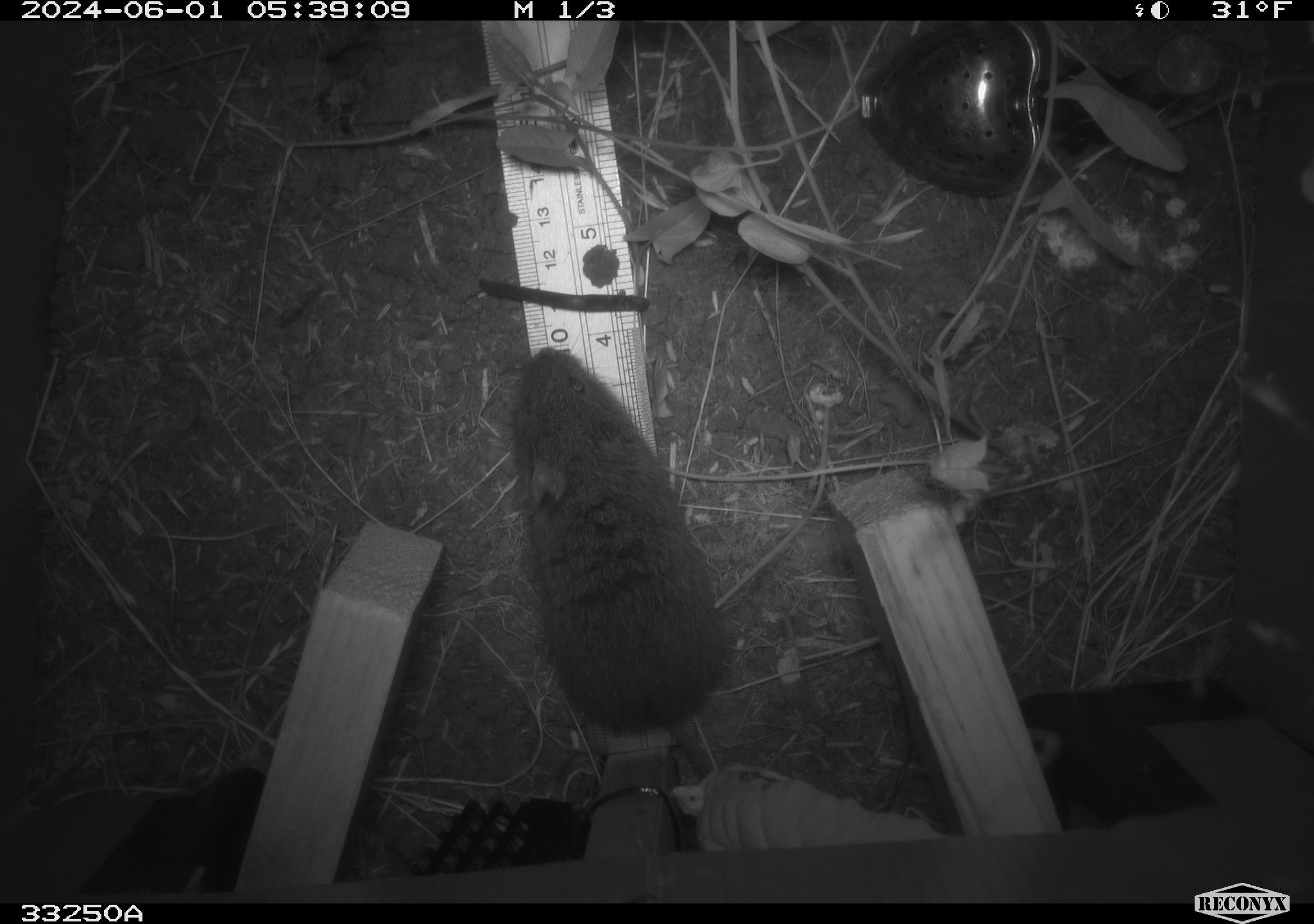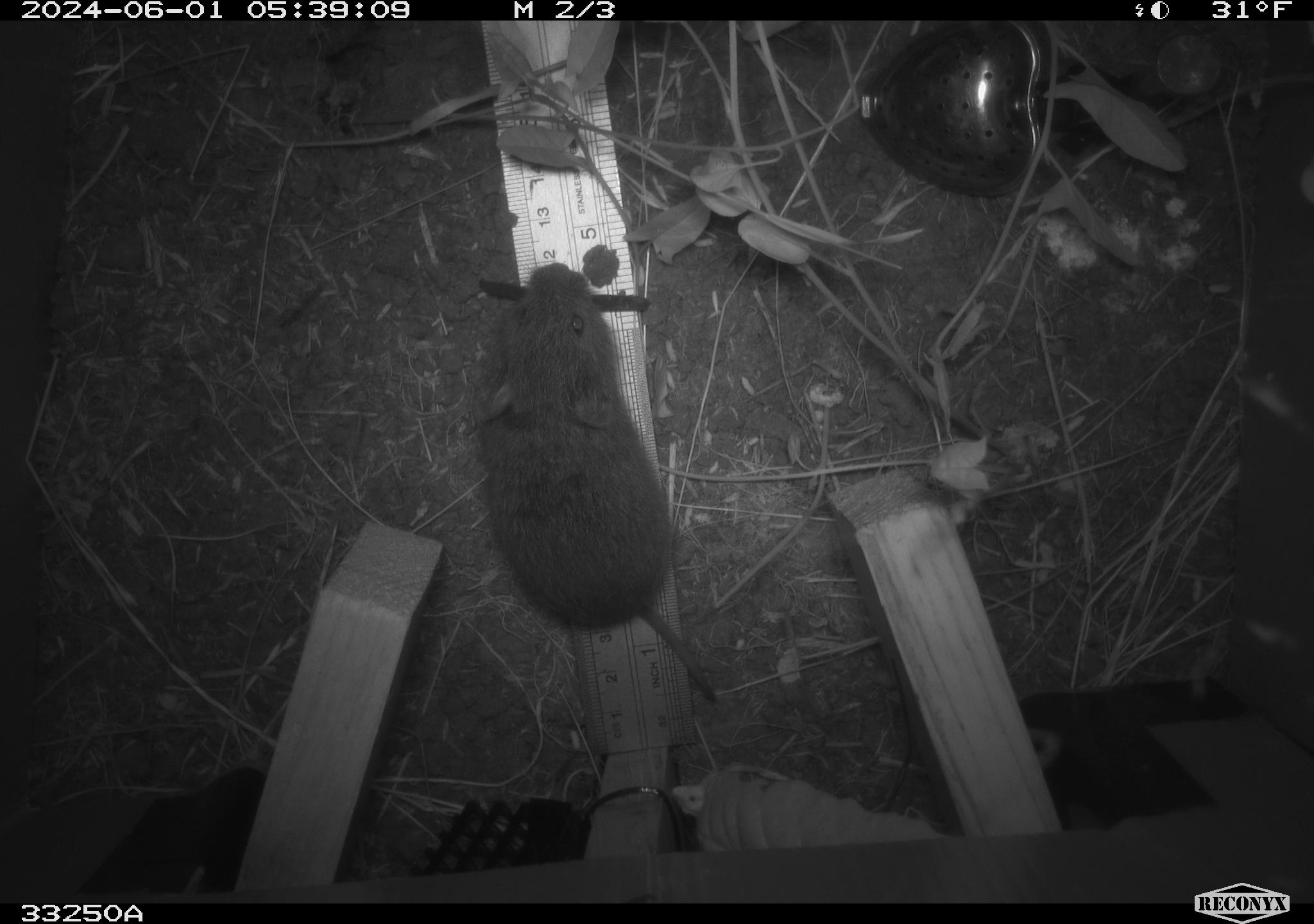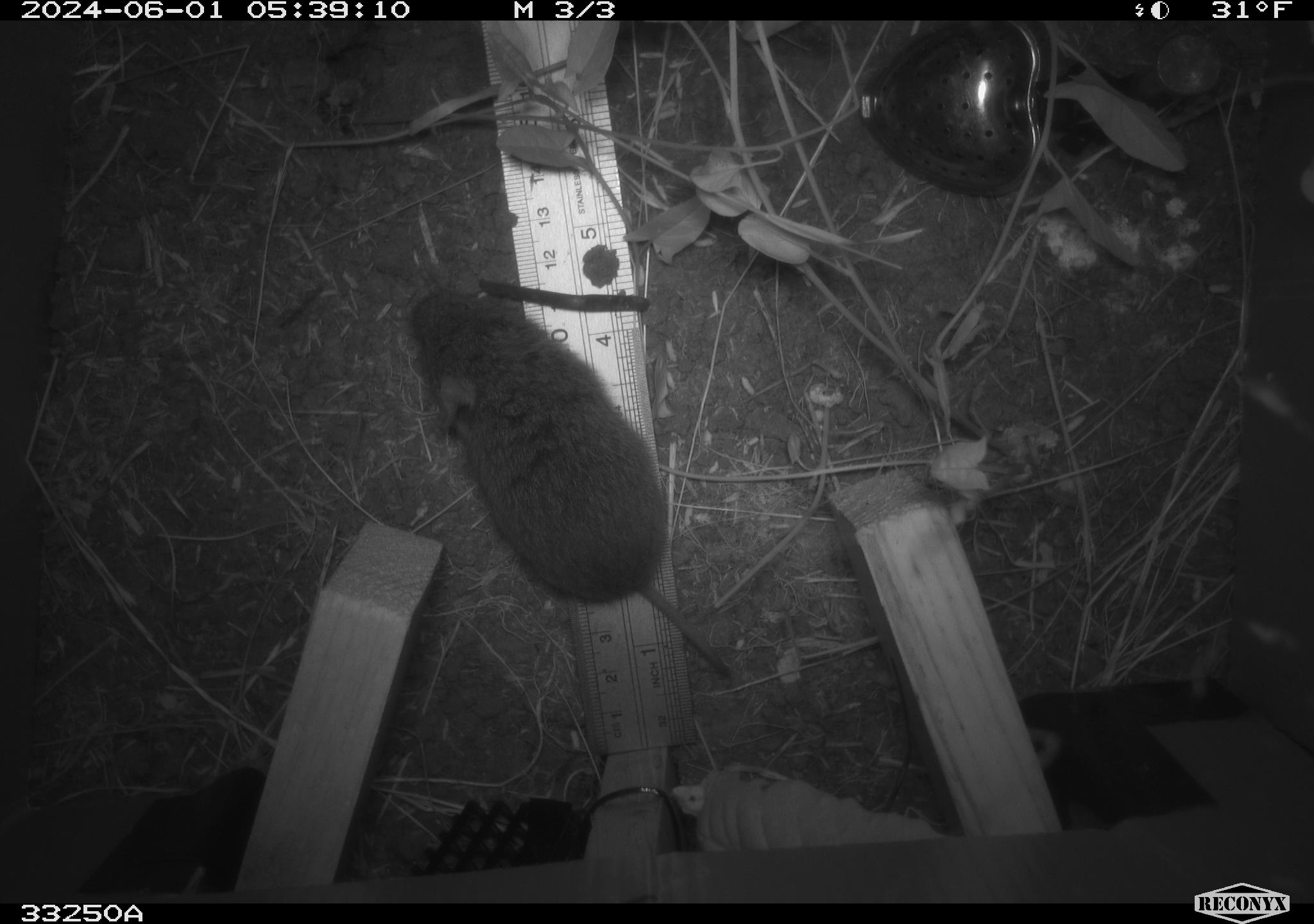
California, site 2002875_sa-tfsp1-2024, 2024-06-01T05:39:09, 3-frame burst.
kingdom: Animalia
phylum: Chordata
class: Mammalia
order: Rodentia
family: Cricetidae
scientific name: Arvicolinae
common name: voles, lemmings, and muskrats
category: arvicolinae subfamily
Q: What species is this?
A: Arvicolinae subfamily (voles, lemmings, and muskrats) (Arvicolinae).